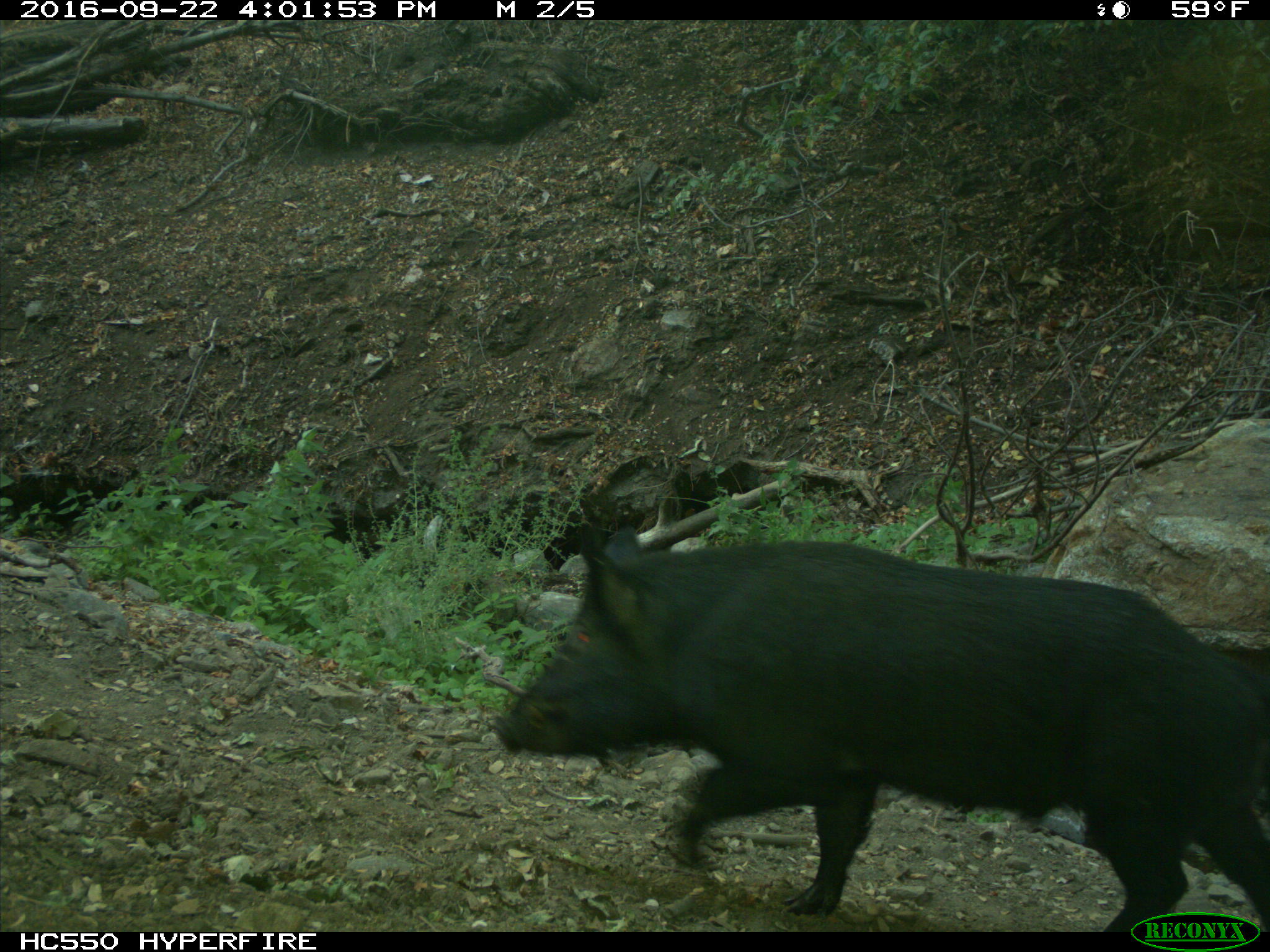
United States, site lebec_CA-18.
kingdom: Animalia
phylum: Chordata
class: Mammalia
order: Artiodactyla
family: Suidae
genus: Sus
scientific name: Sus scrofa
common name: wild boar